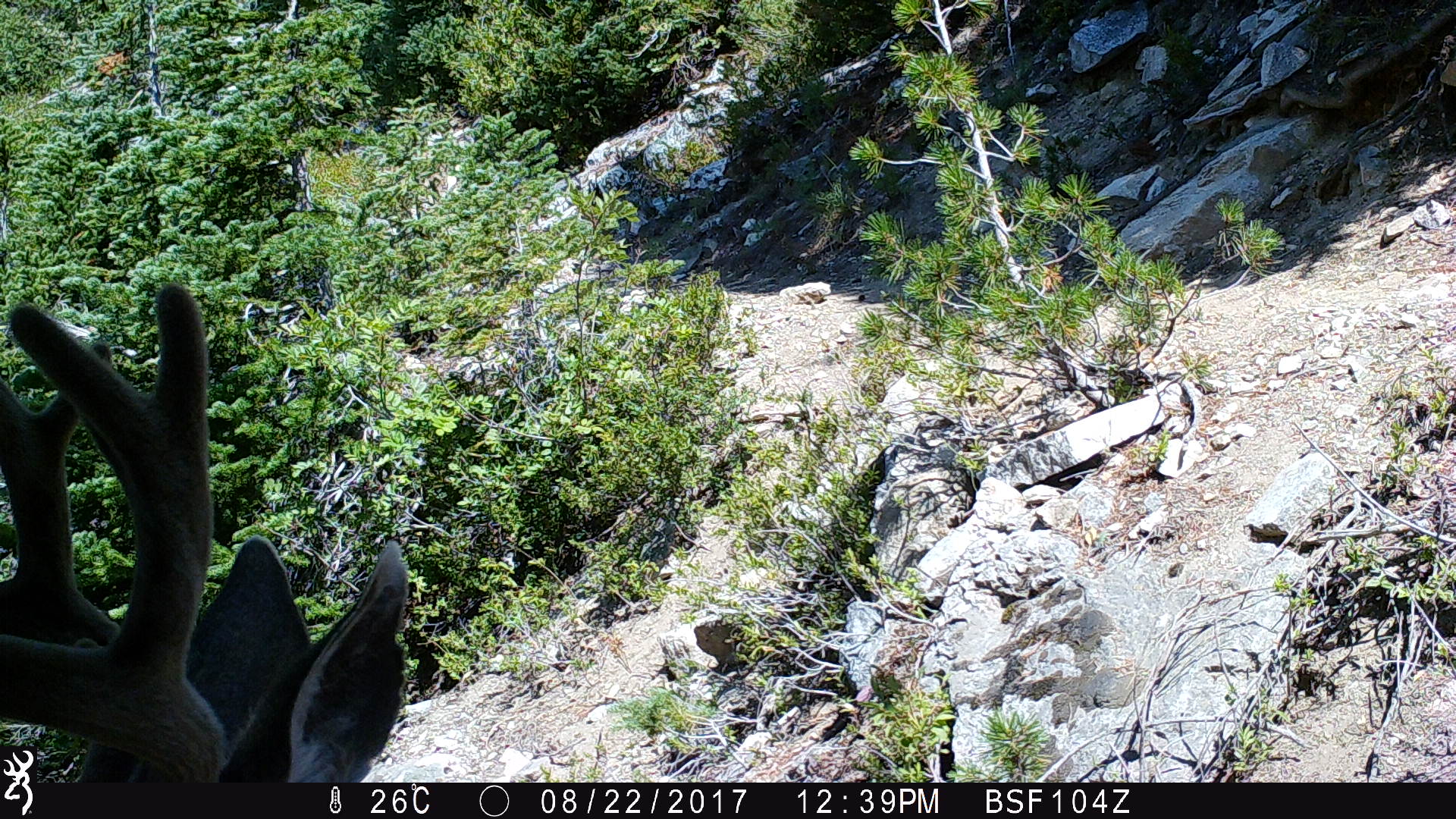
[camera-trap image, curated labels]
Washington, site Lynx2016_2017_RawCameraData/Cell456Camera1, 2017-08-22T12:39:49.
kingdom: Animalia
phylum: Chordata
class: Mammalia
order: Artiodactyla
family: Cervidae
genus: Odocoileus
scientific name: Odocoileus hemionus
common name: mule deer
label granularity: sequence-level